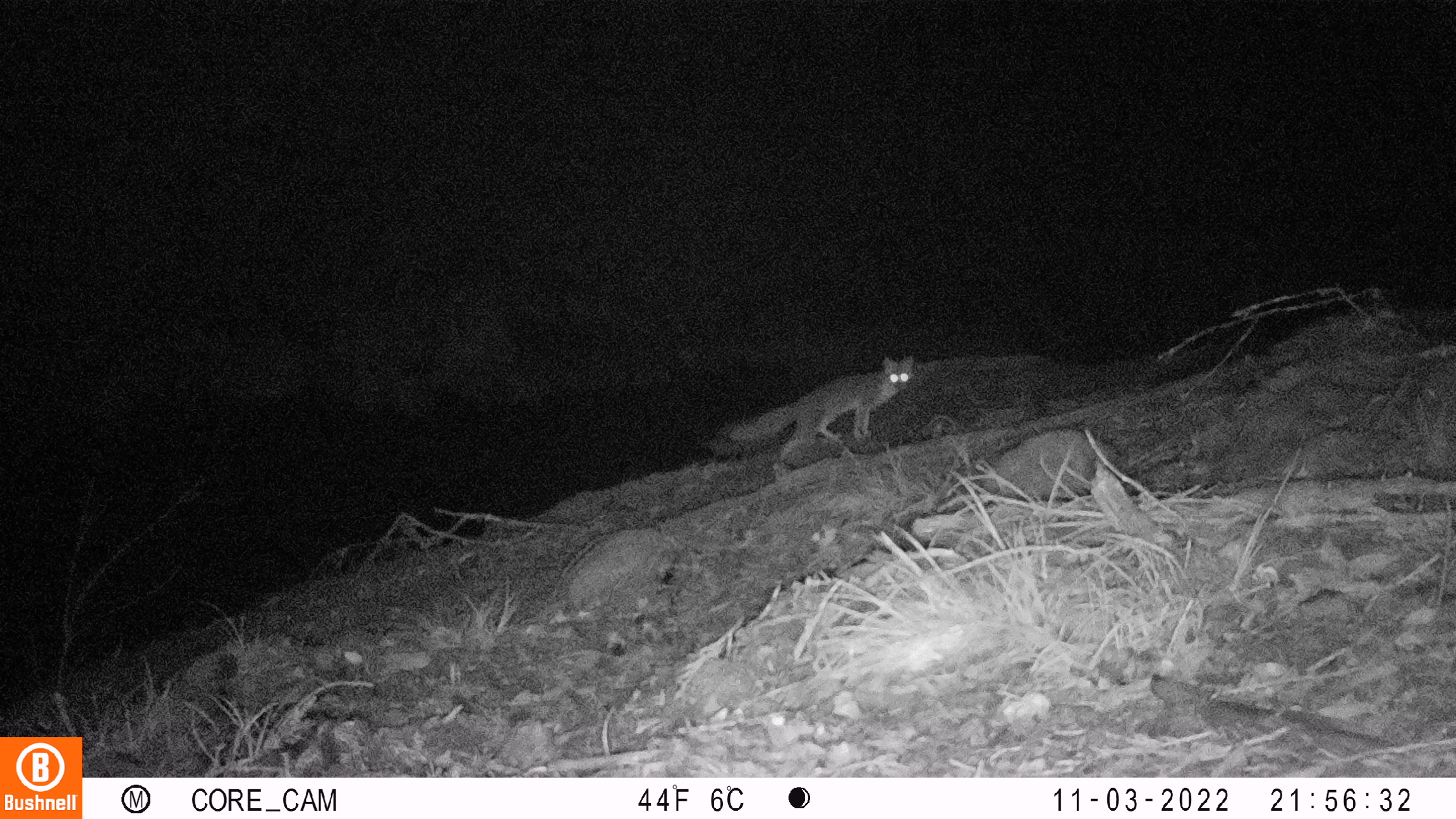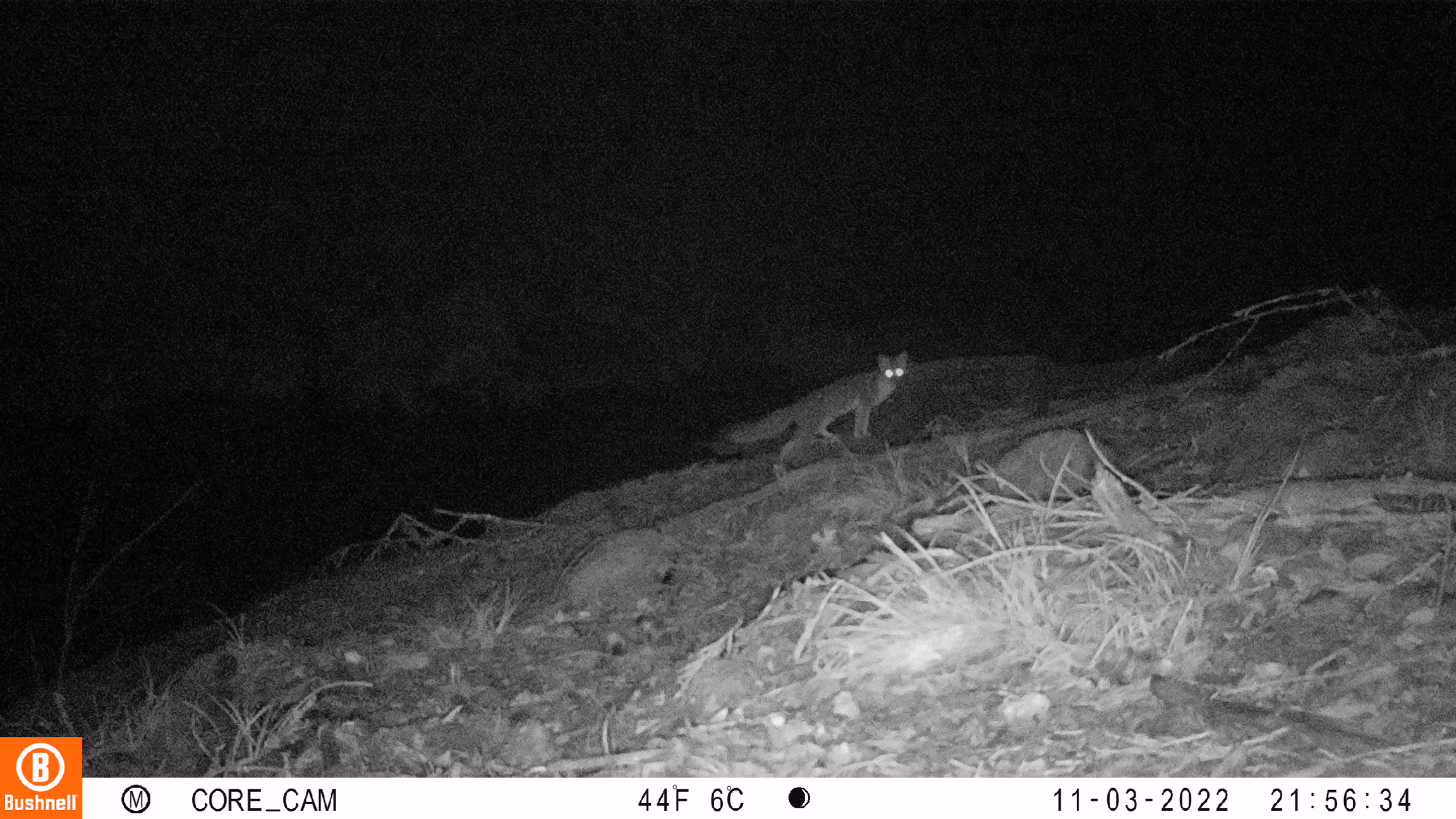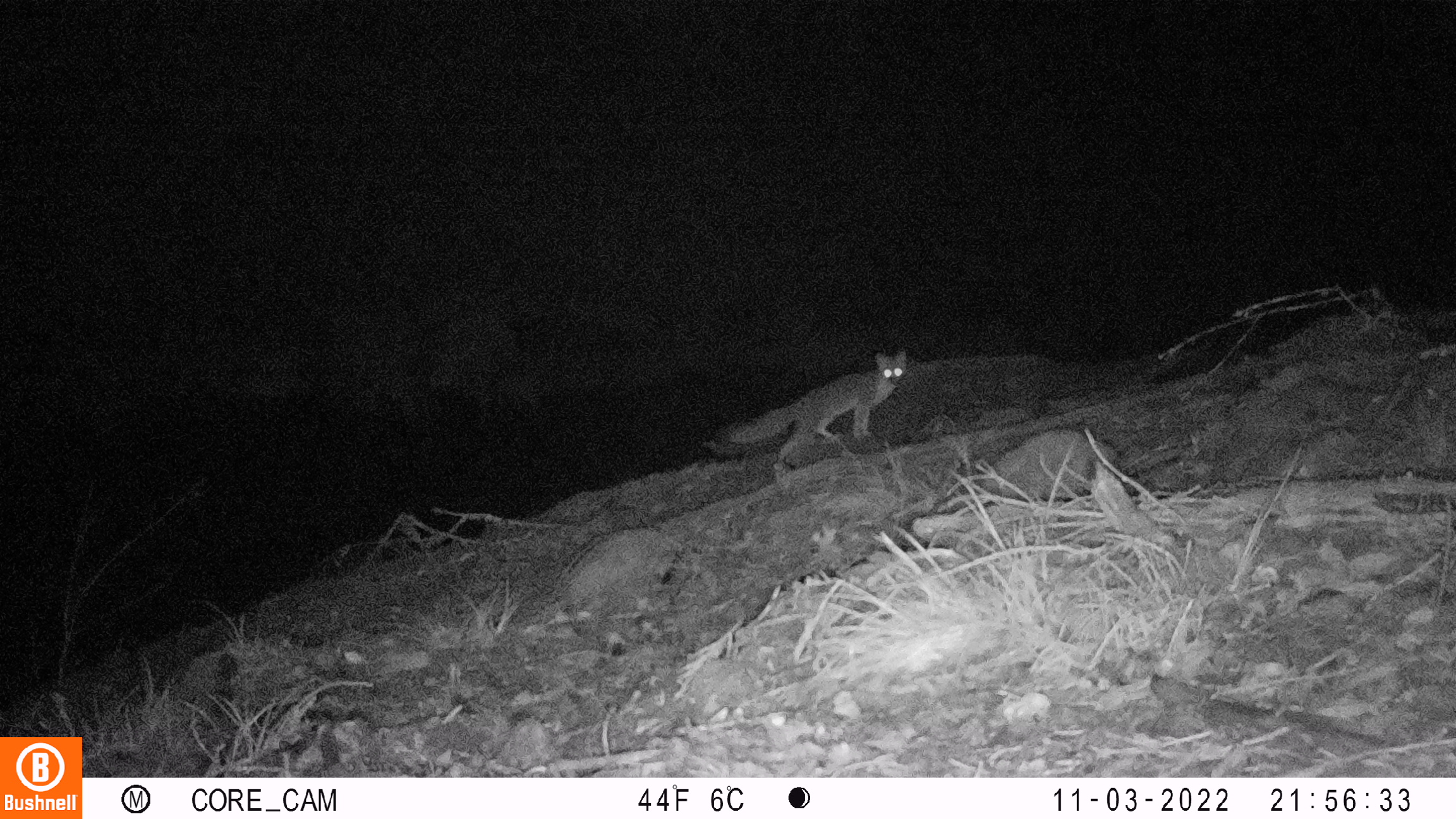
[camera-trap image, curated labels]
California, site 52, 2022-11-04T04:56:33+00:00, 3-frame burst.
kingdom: Animalia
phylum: Chordata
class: Mammalia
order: Carnivora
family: Canidae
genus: Urocyon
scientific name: Urocyon cinereoargenteus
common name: gray fox